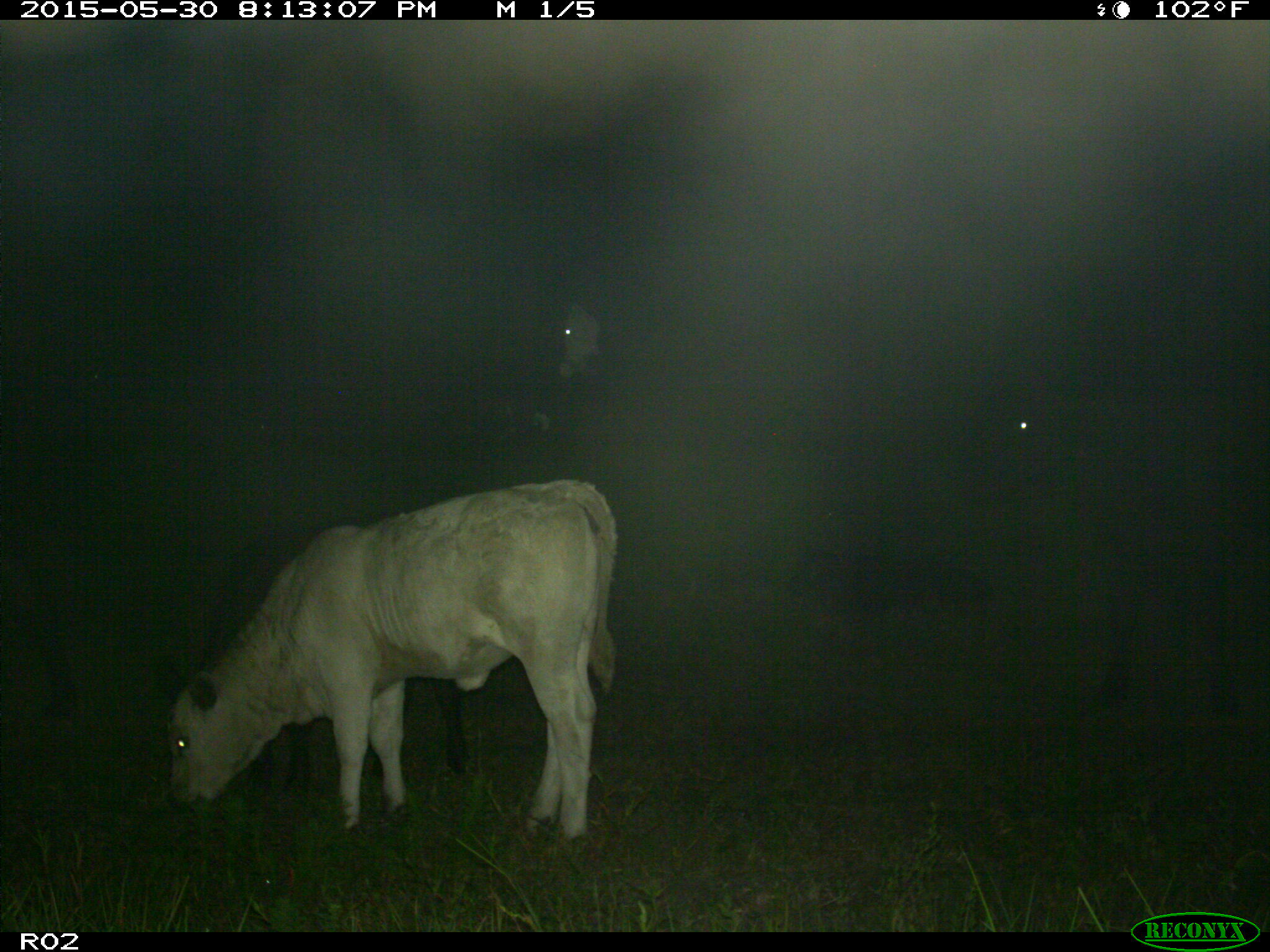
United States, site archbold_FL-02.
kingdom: Animalia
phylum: Chordata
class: Mammalia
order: Artiodactyla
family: Bovidae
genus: Bos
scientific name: Bos taurus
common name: domestic cow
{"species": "Bos taurus (domestic cow)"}